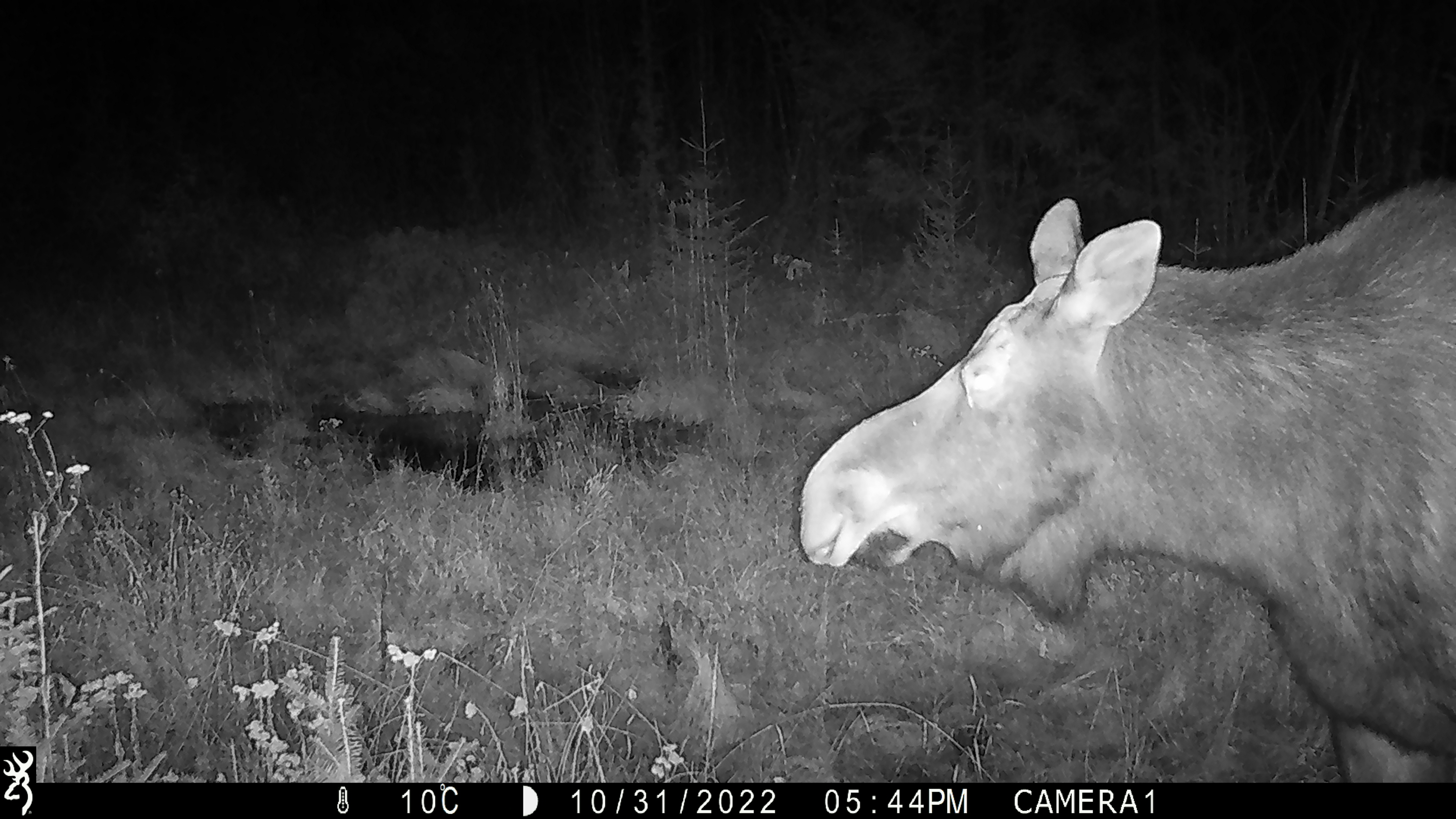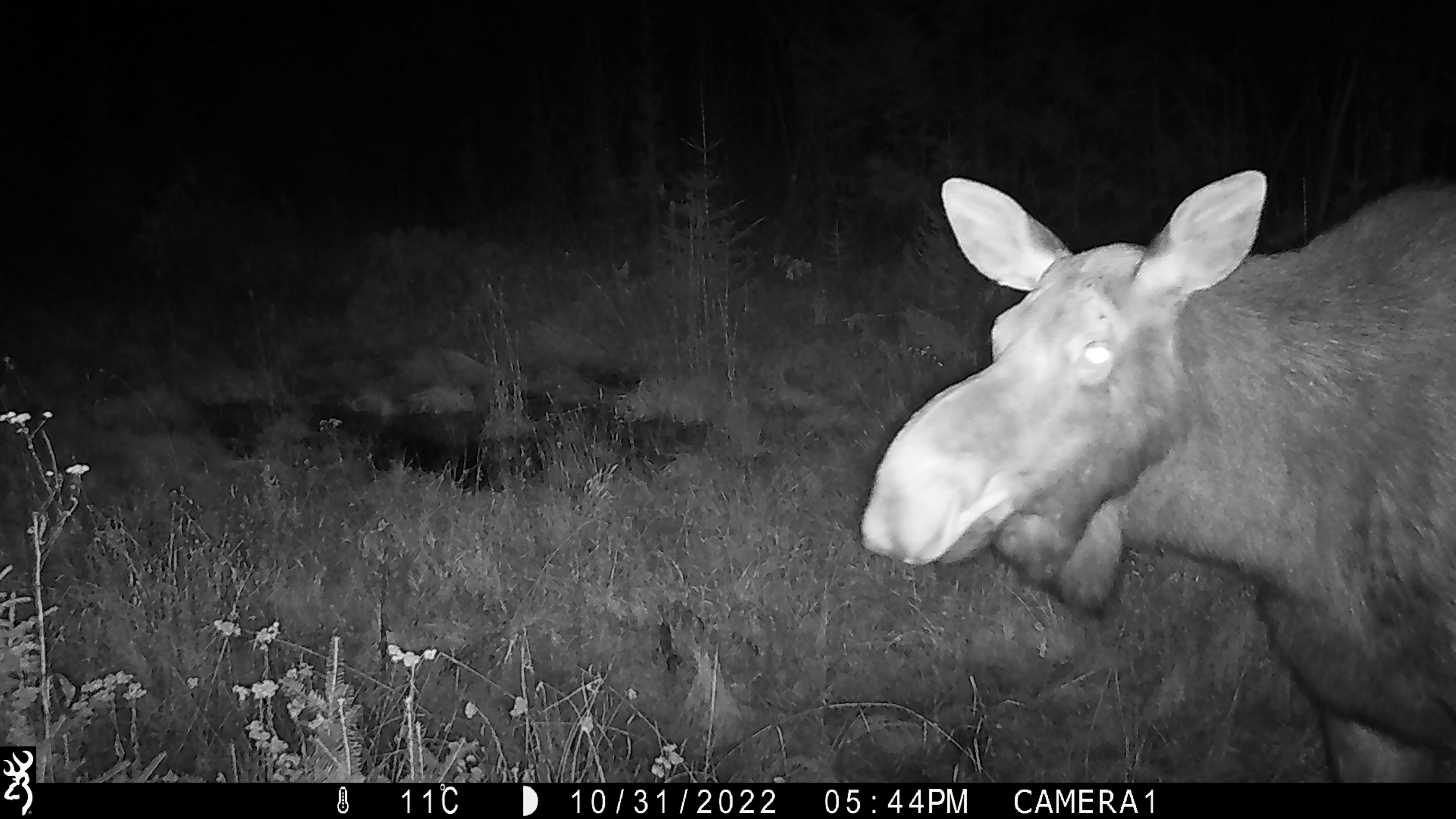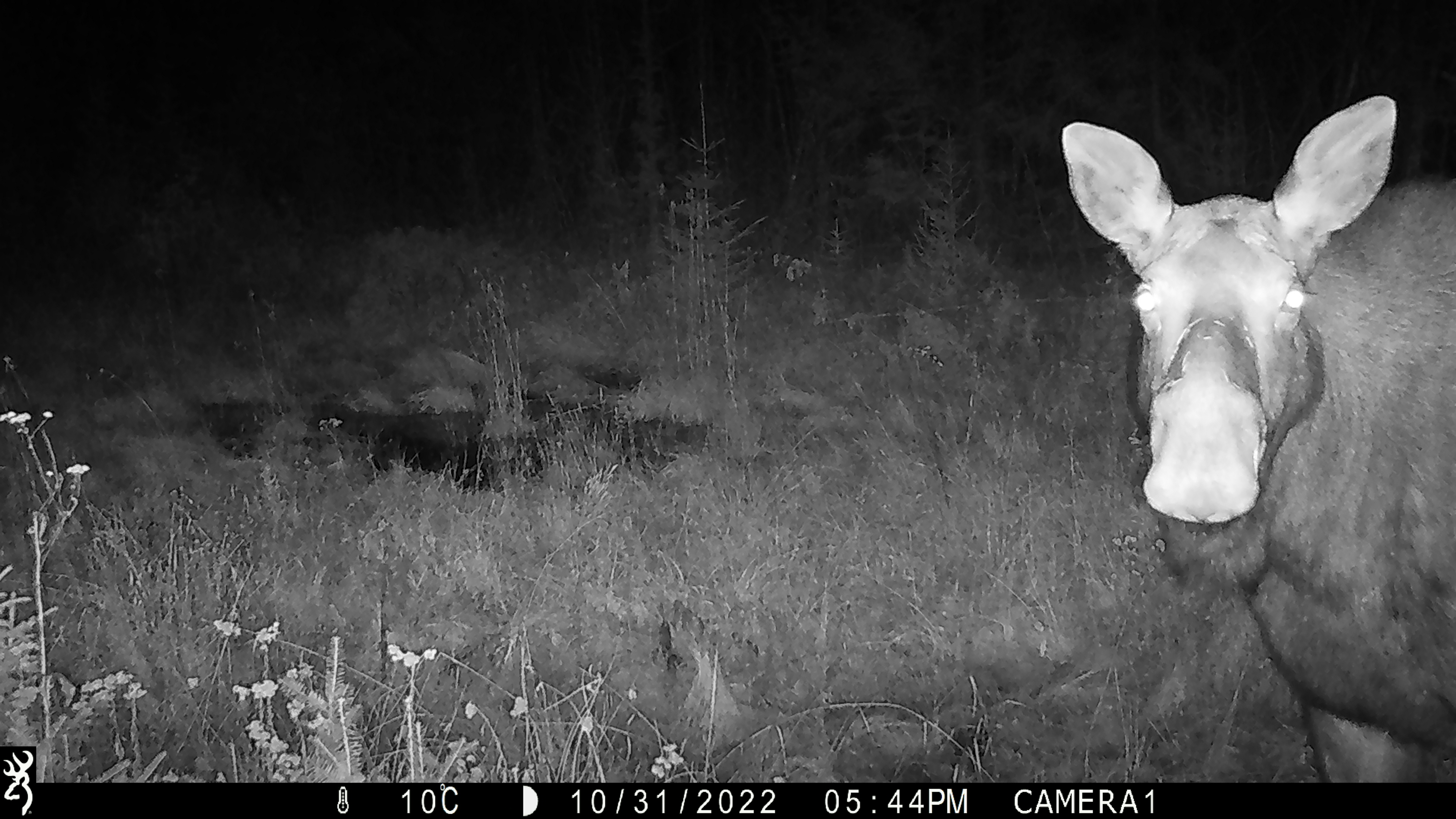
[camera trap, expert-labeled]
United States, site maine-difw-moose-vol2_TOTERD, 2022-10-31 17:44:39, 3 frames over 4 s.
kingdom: Animalia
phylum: Chordata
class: Mammalia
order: Artiodactyla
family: Cervidae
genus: Alces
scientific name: Alces alces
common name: moose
Moose (Alces alces).